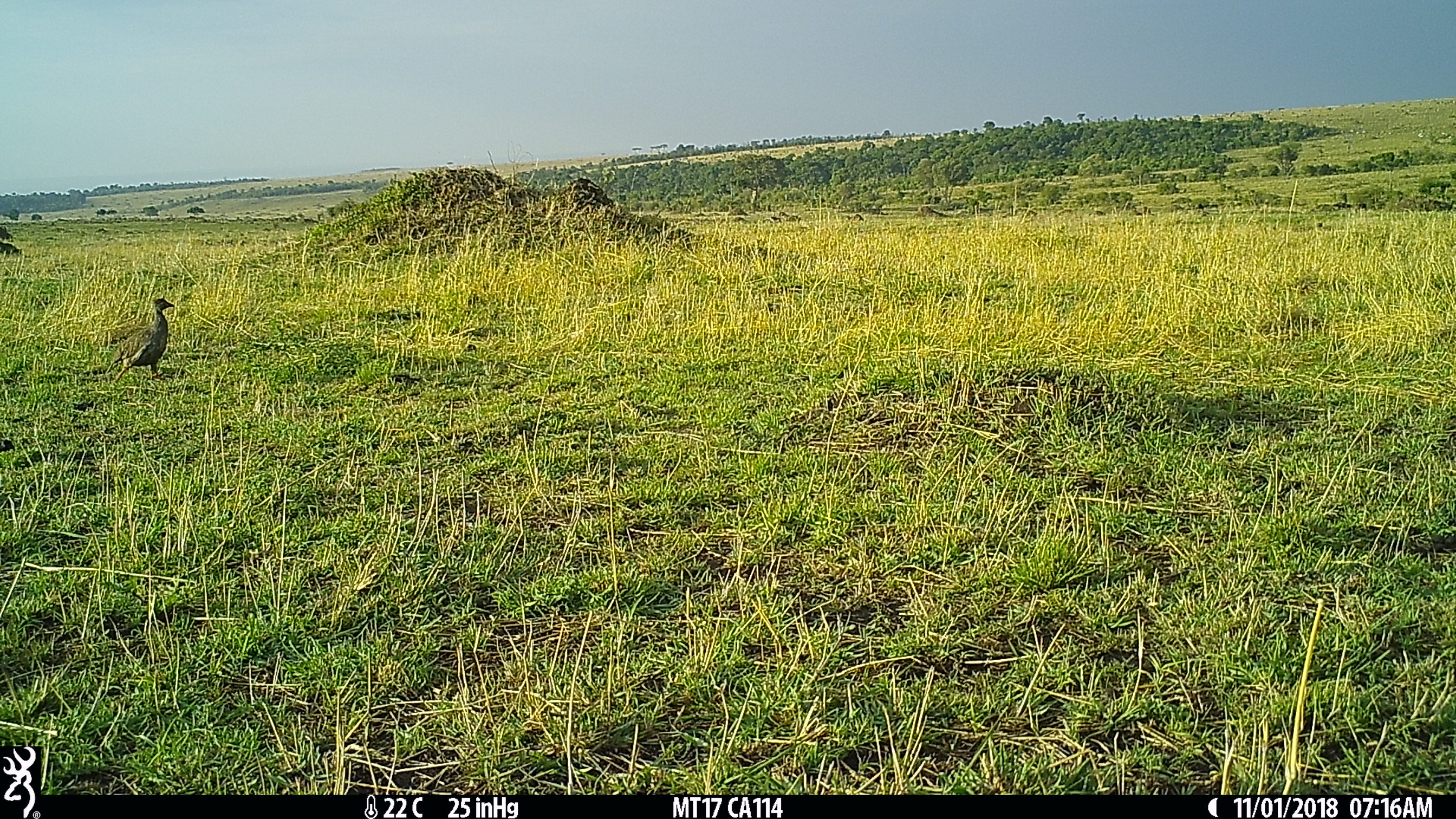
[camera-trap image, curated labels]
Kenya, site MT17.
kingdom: Animalia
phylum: Chordata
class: Aves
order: Galliformes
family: Phasianidae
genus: Pternistis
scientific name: Pternistis afer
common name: red-necked spurfowl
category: francolin rednecked spurfowl